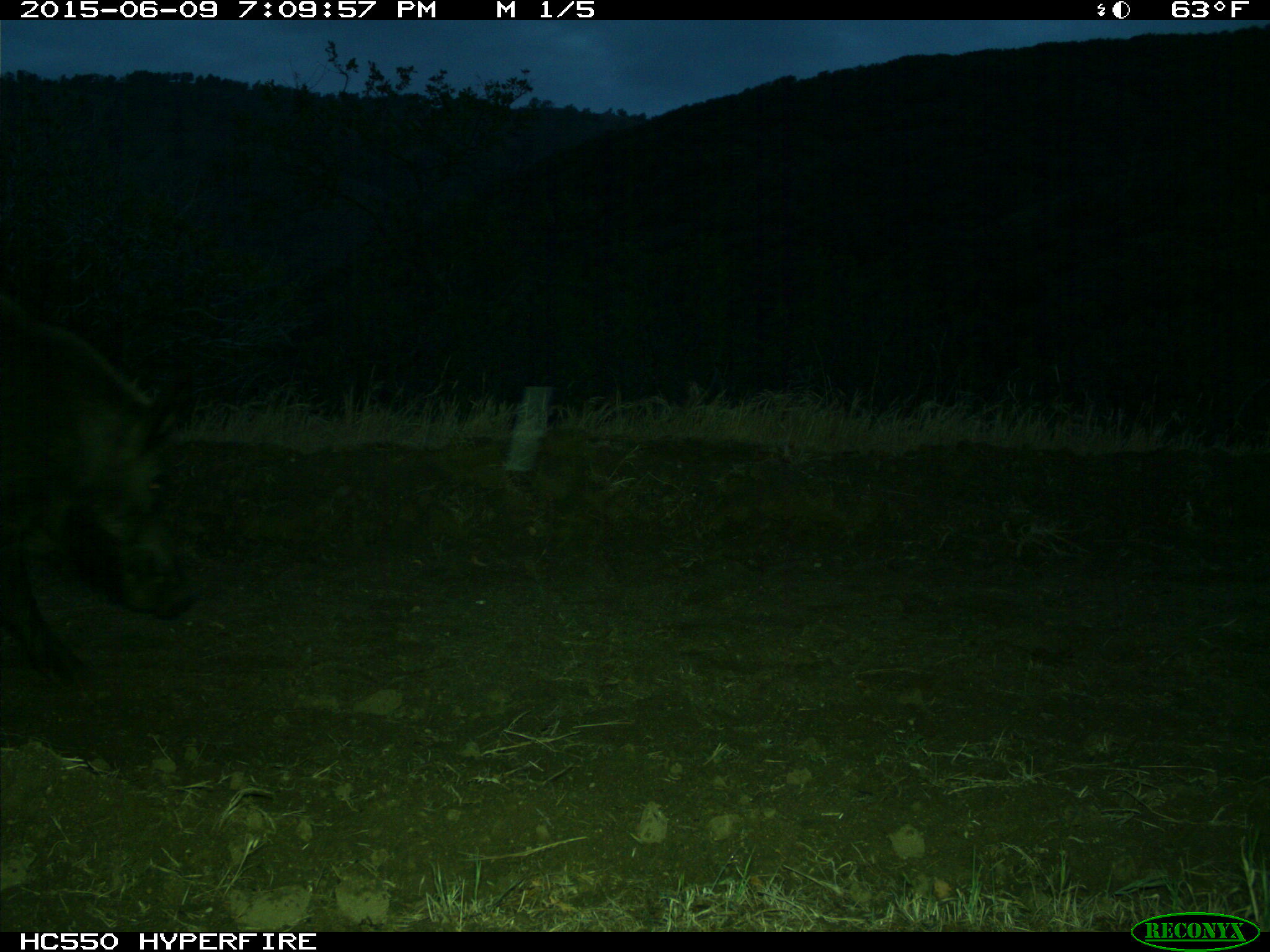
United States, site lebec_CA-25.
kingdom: Animalia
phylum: Chordata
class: Mammalia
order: Artiodactyla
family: Suidae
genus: Sus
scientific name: Sus scrofa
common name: wild boar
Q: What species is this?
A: Sus scrofa (wild boar).